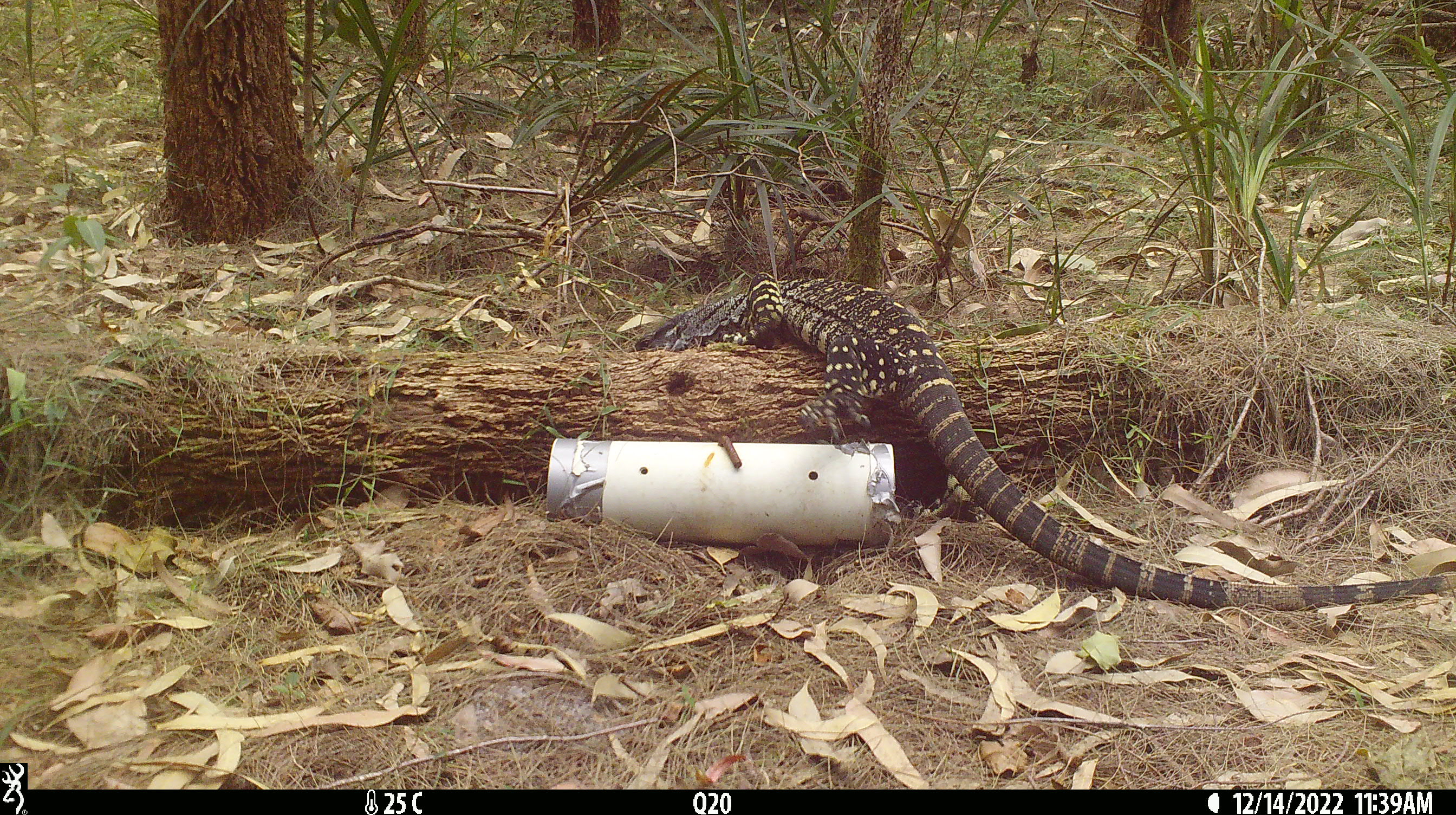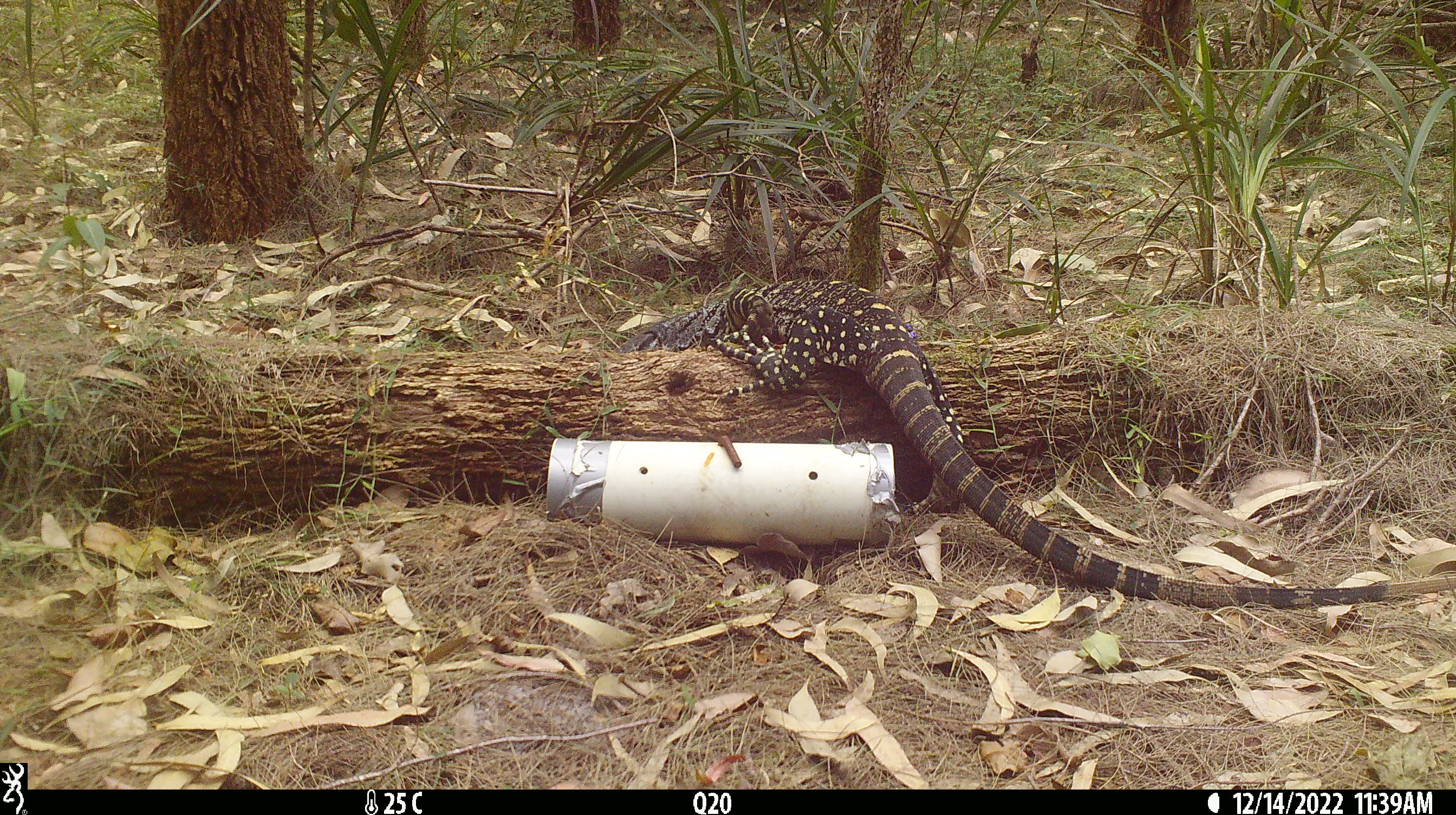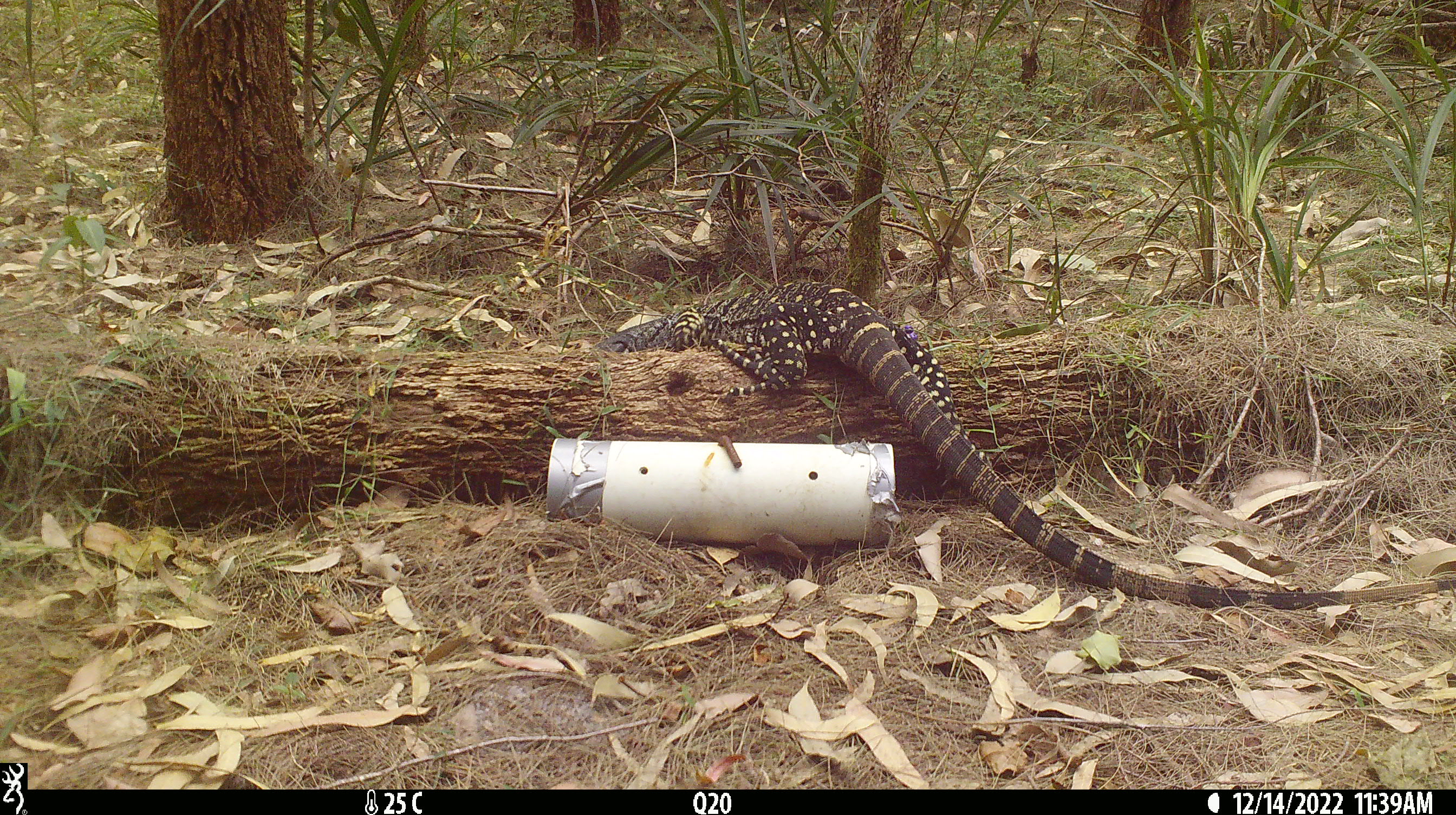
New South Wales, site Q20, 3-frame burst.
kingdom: Animalia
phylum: Chordata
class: Reptilia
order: Squamata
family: Varanidae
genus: Varanus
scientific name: Varanus varius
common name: lace monitor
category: goanna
Goanna (lace monitor) (Varanus varius).